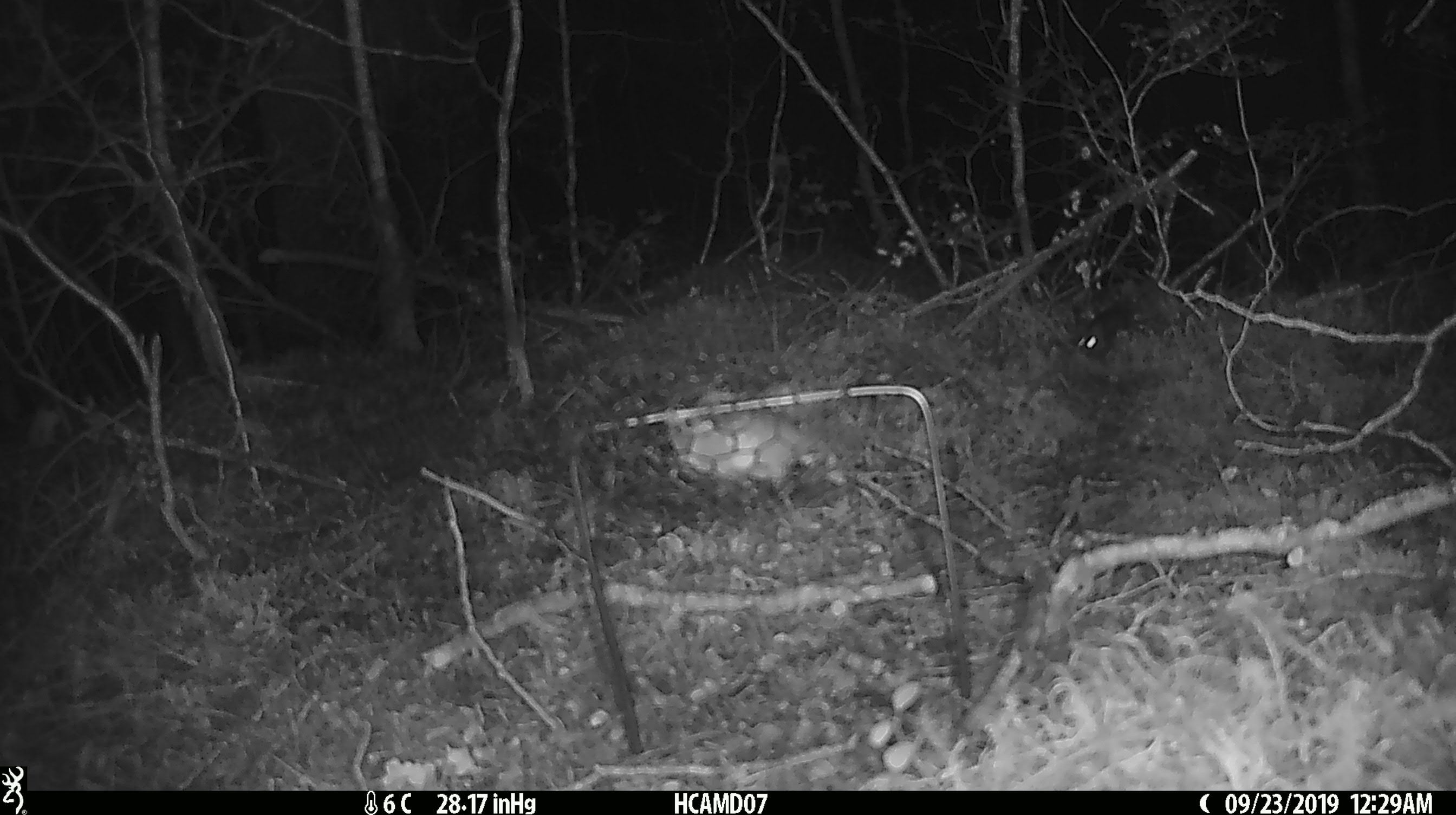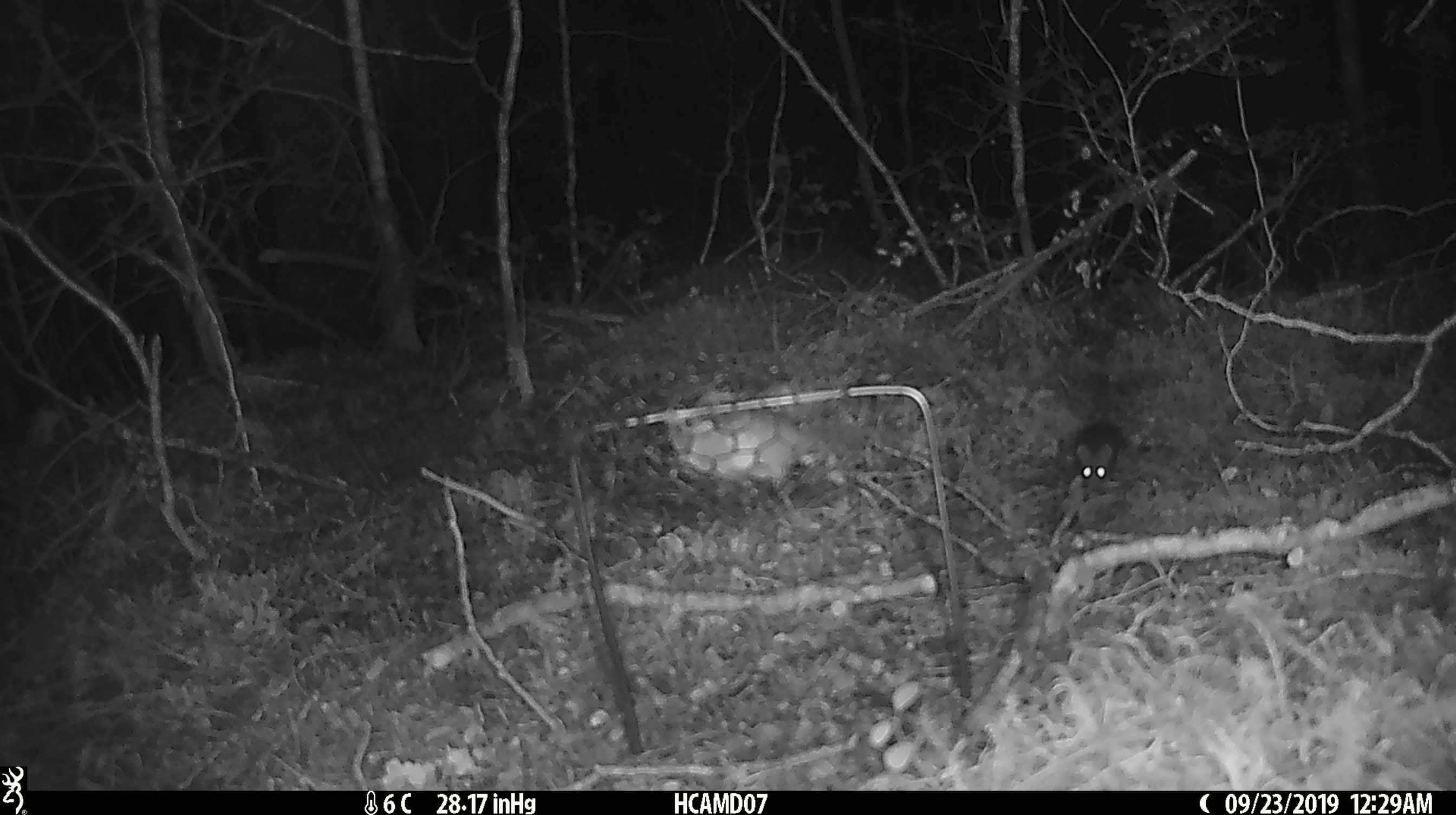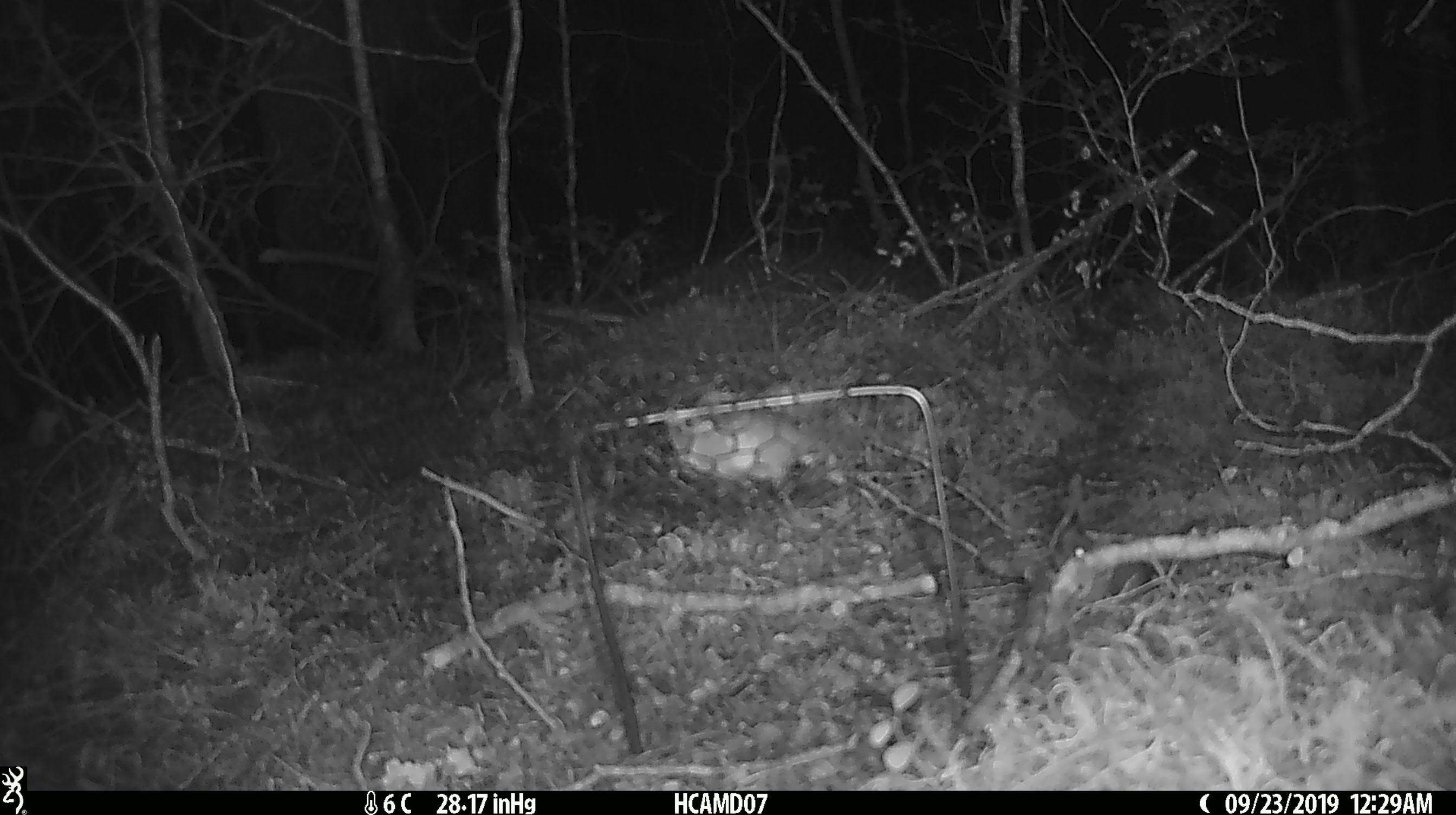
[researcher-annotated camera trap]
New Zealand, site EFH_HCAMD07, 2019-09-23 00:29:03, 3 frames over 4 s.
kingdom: Animalia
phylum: Chordata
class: Mammalia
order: Rodentia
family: Muridae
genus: Mus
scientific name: Mus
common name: mouse